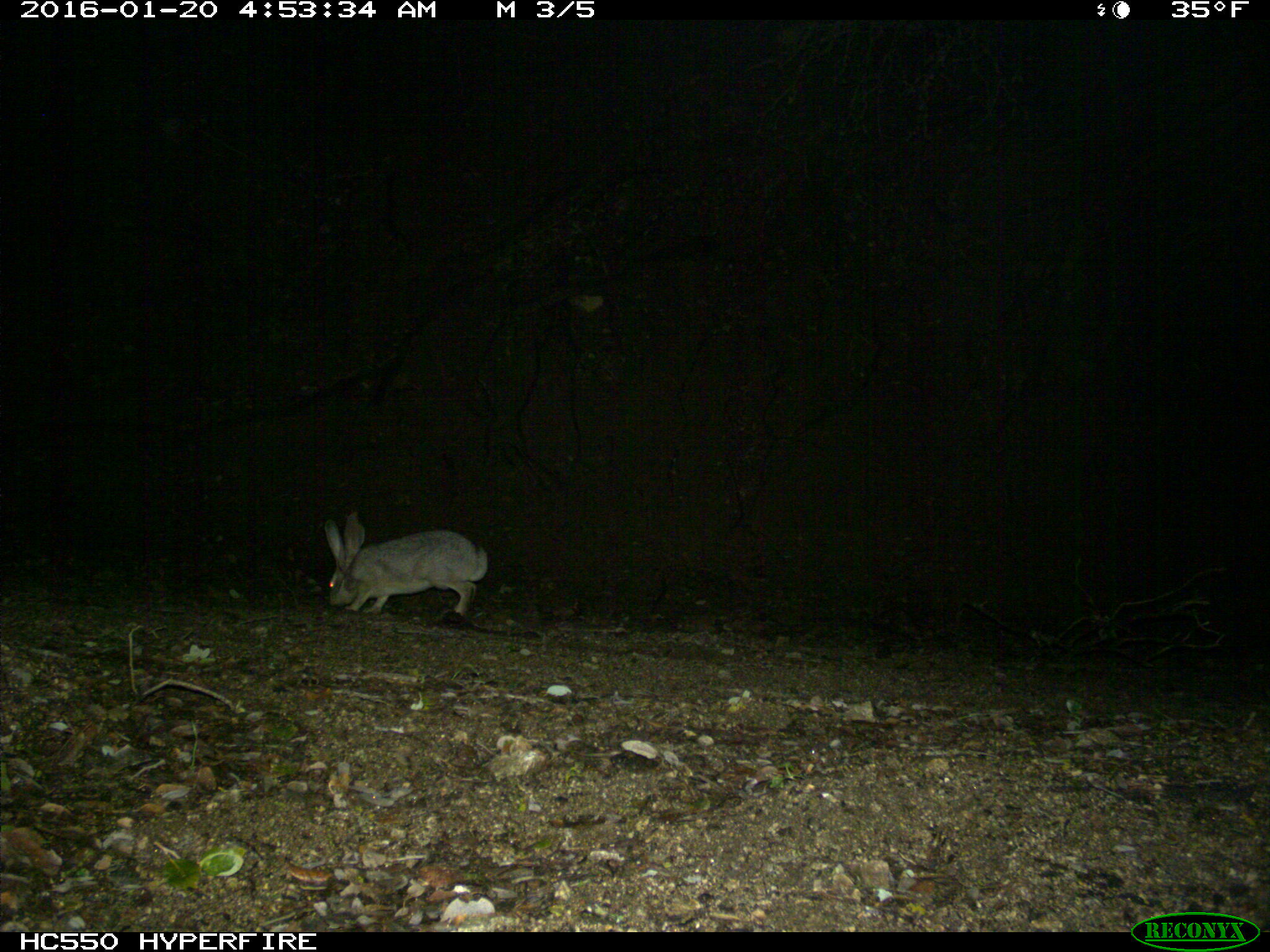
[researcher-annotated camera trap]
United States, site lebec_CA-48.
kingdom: Animalia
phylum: Chordata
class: Mammalia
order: Lagomorpha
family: Leporidae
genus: Lepus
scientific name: Lepus californicus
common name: black-tailed jackrabbit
Lepus californicus (black-tailed jackrabbit).